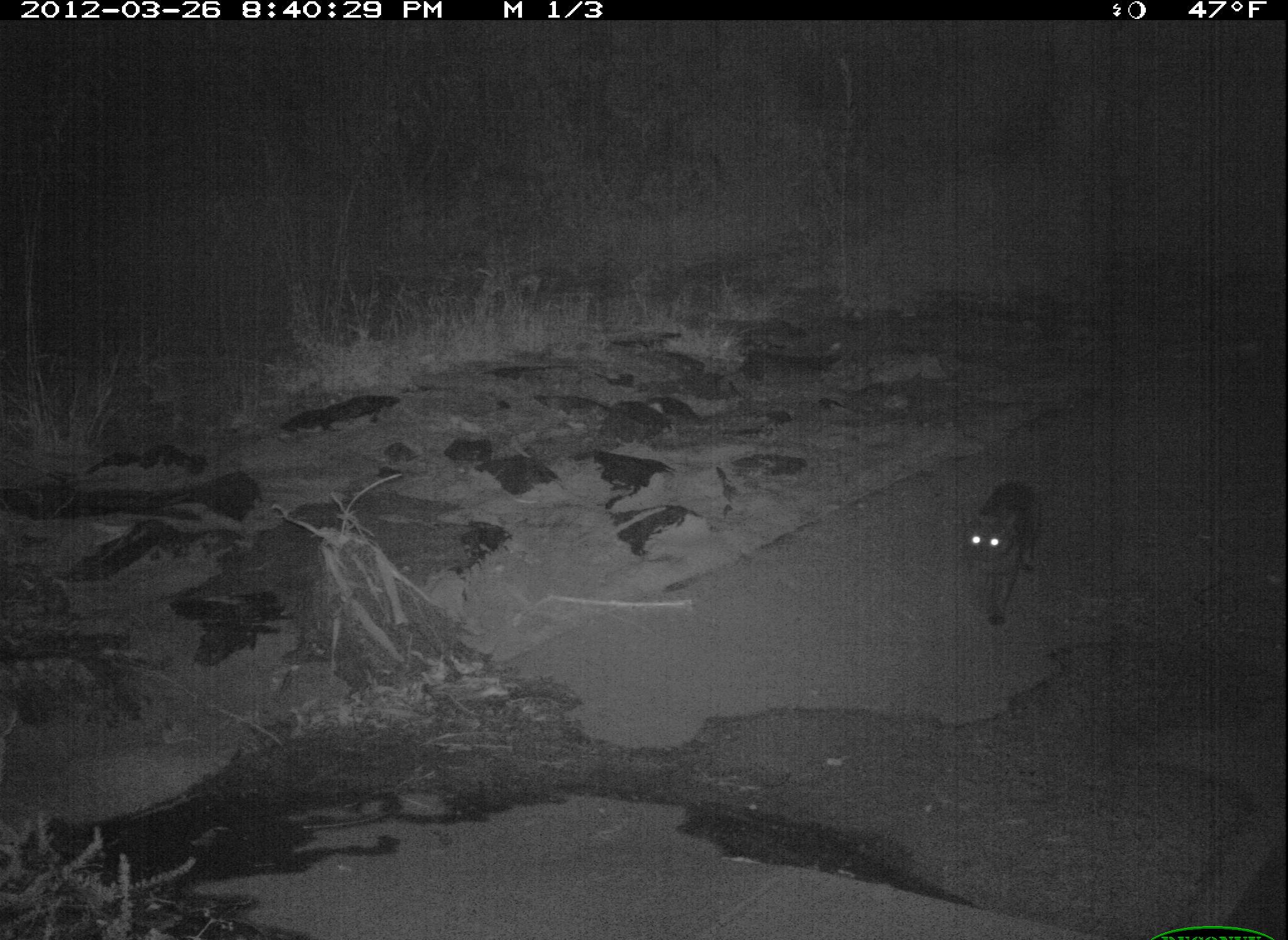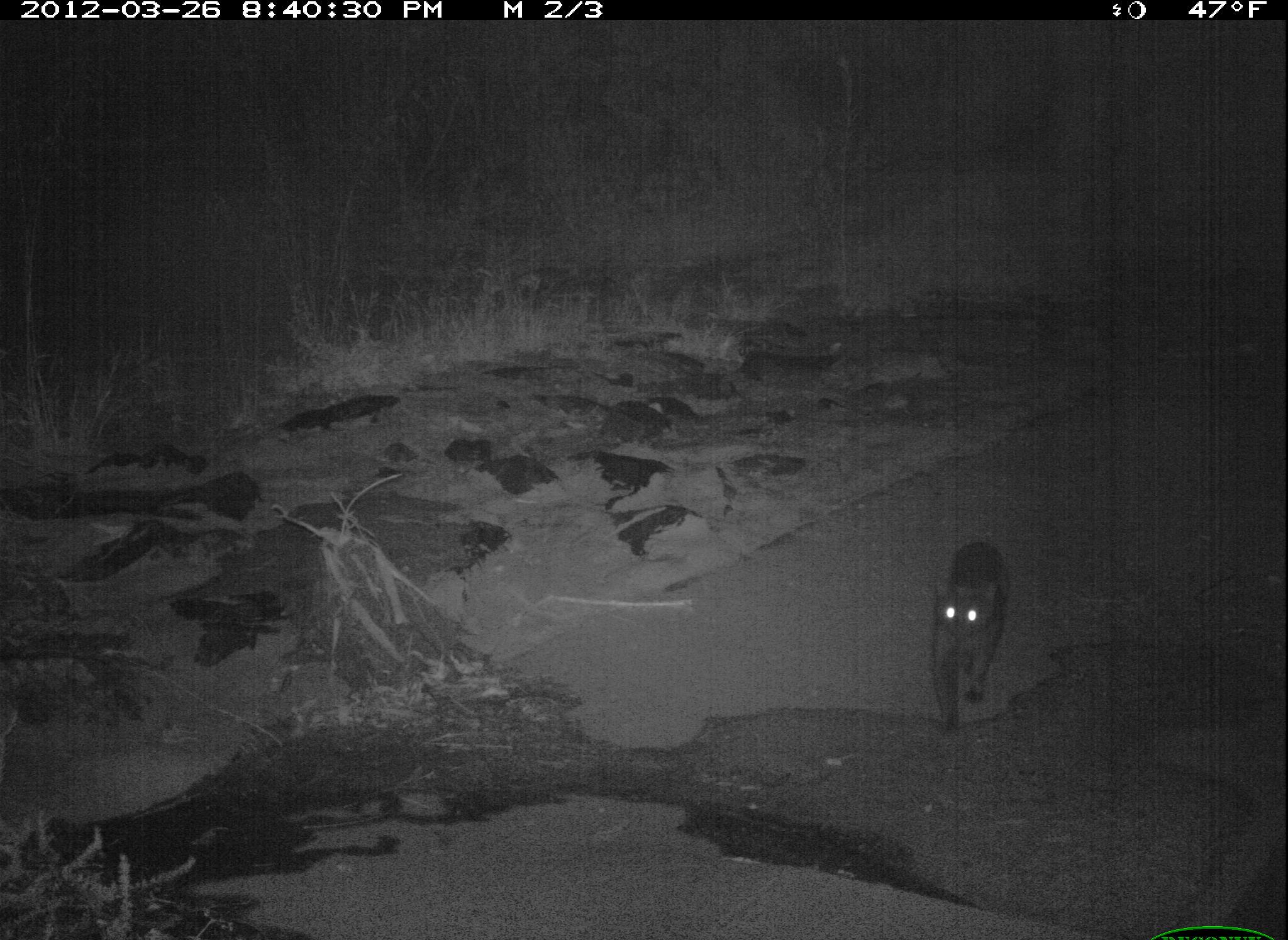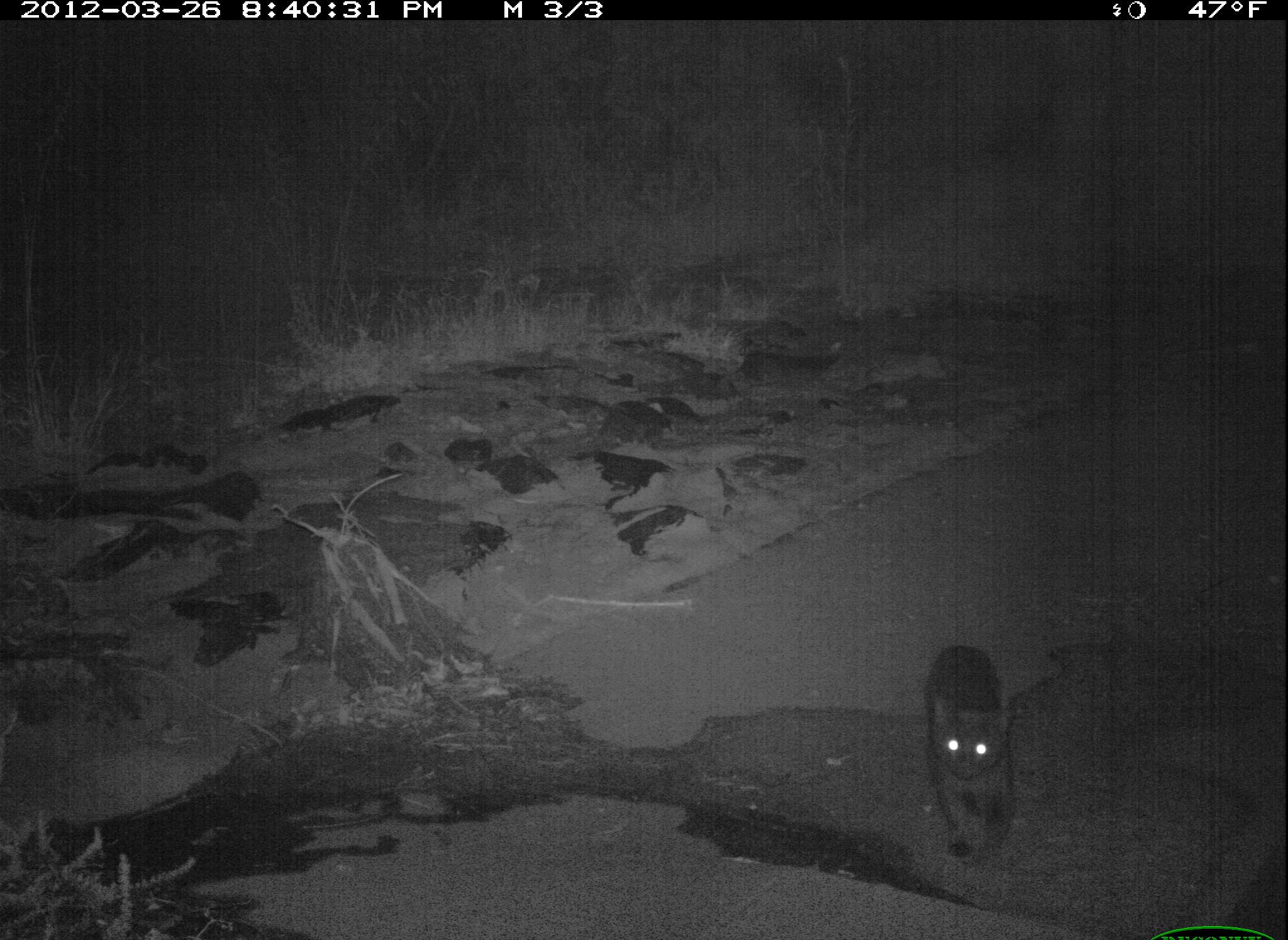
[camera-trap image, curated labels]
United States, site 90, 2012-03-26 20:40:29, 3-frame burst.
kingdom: Animalia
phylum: Chordata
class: Mammalia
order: Carnivora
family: Felidae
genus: Felis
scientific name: Felis catus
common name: cat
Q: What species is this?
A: Cat (Felis catus).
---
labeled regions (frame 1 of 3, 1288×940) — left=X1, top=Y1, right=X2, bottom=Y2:
cat: left=947, top=457, right=1056, bottom=636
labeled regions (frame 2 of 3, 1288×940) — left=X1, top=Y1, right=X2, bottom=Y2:
cat: left=921, top=530, right=1021, bottom=741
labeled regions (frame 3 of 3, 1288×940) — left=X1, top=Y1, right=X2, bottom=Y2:
cat: left=906, top=633, right=1038, bottom=867